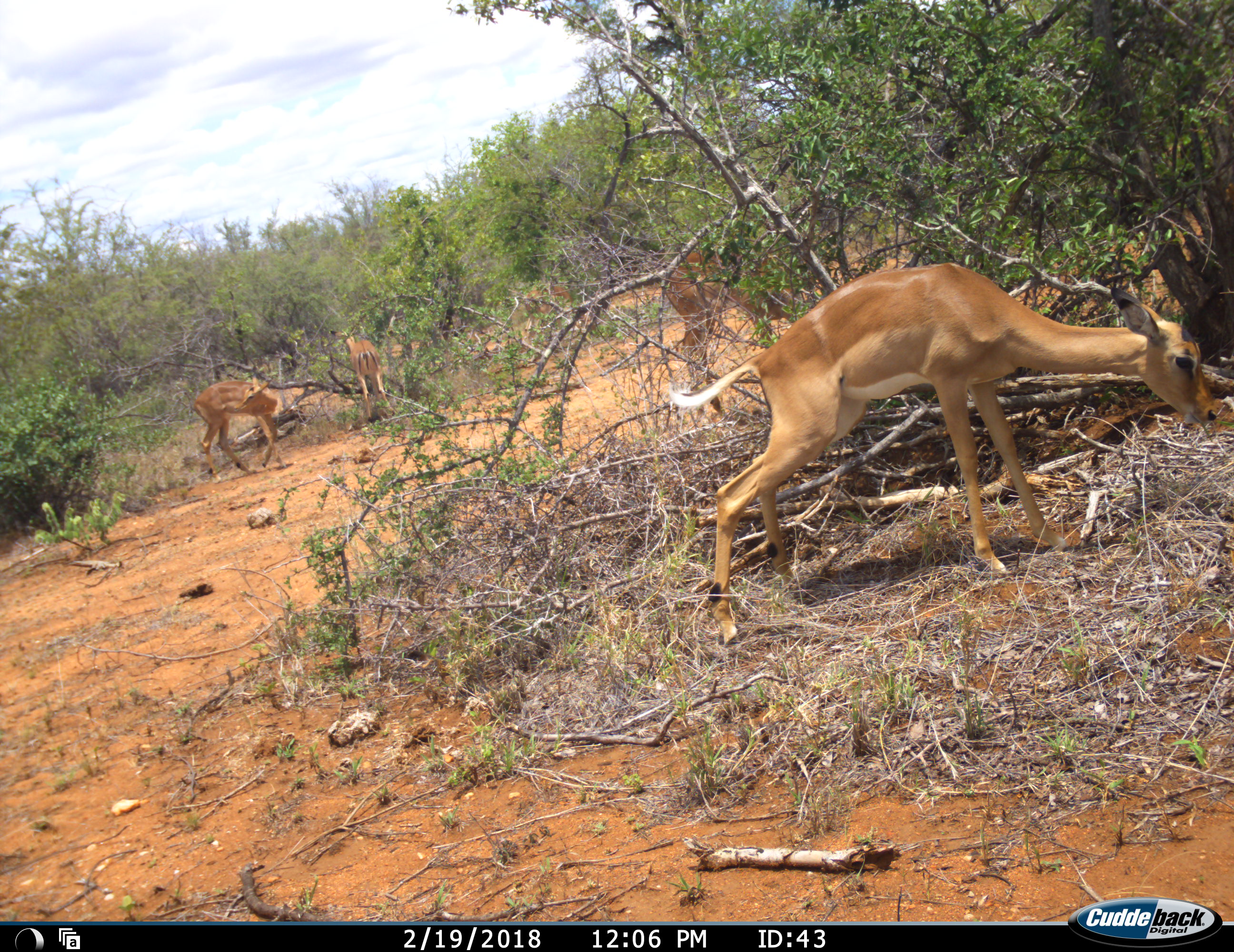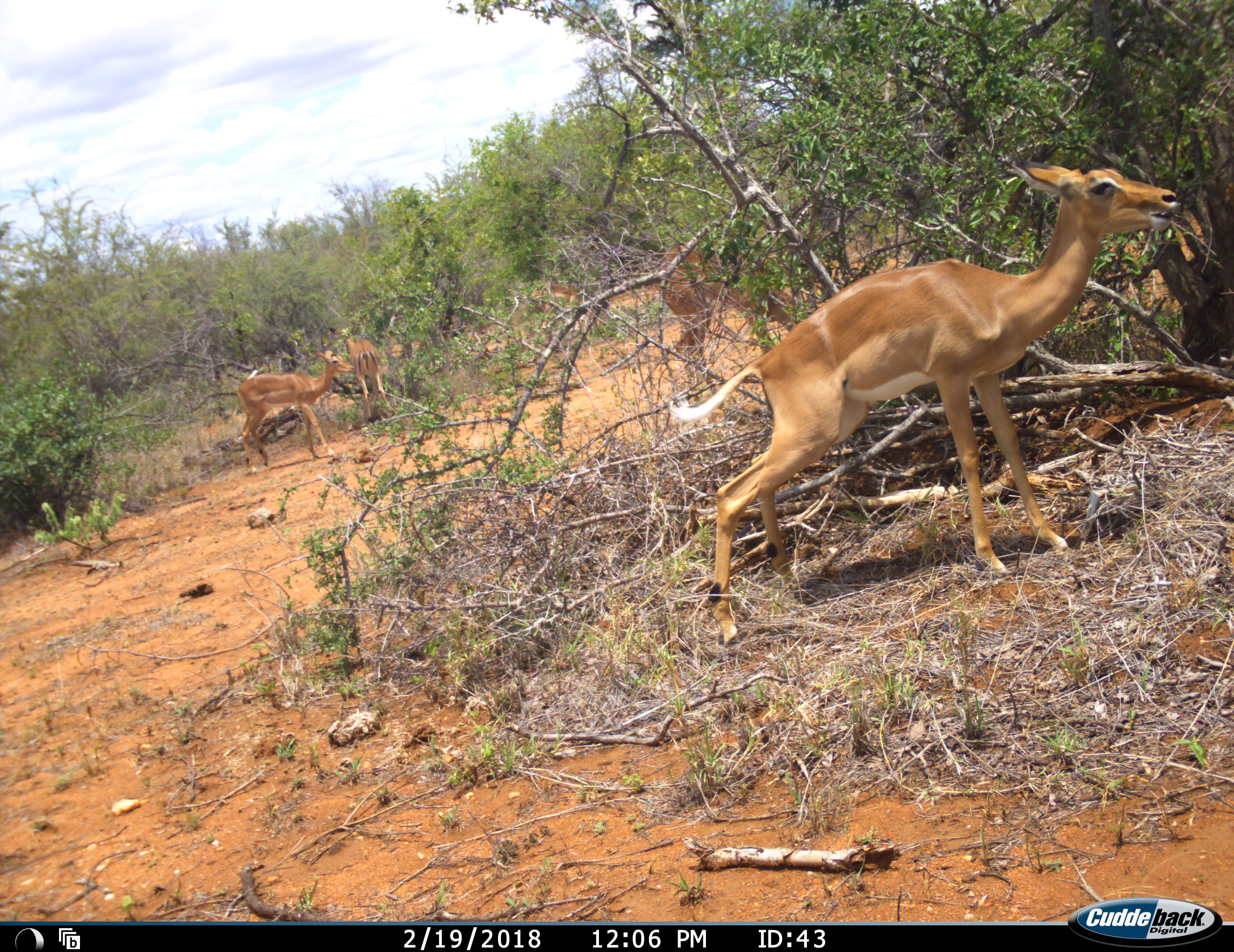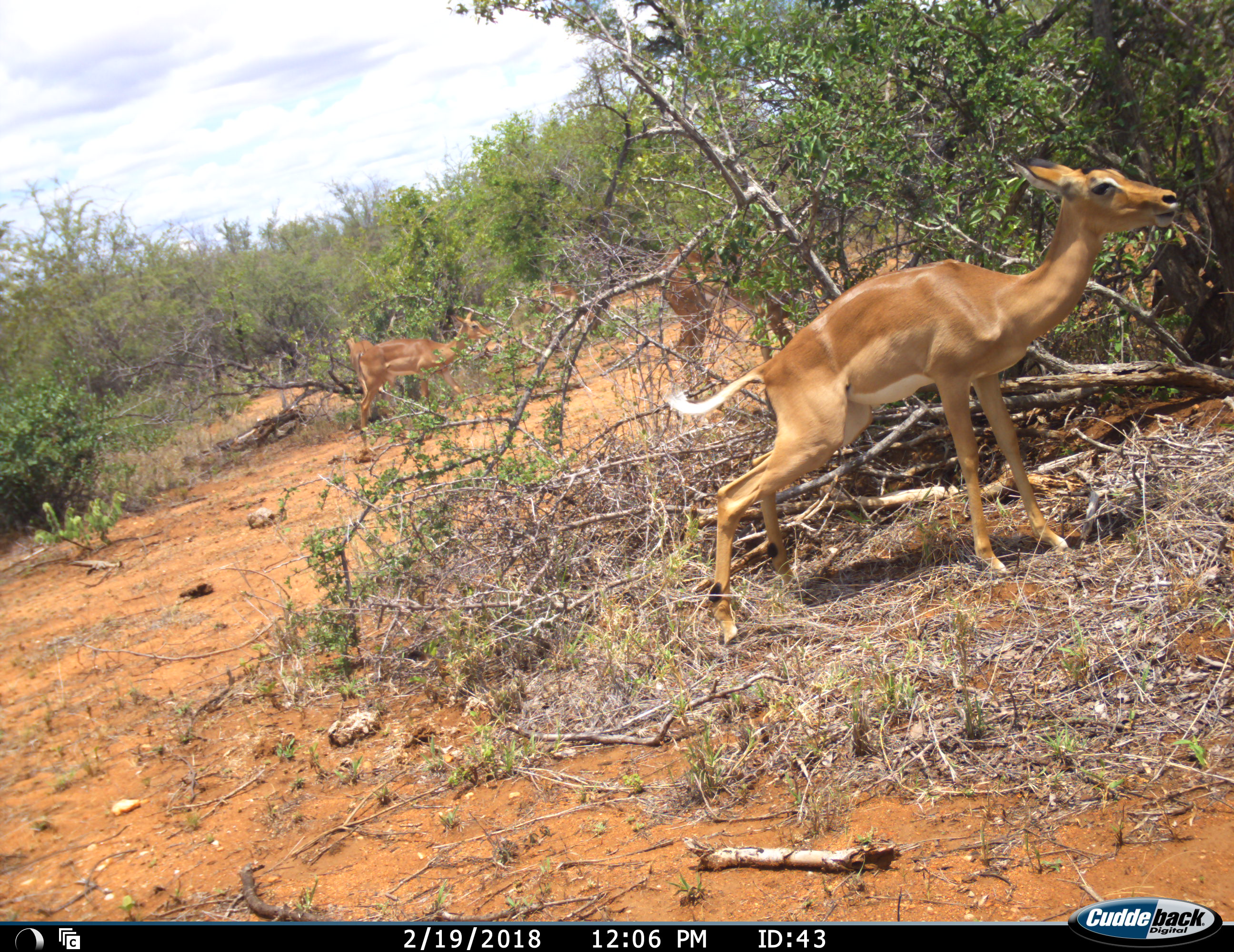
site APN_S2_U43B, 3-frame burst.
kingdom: Animalia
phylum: Chordata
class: Mammalia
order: Artiodactyla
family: Bovidae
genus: Aepyceros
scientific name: Aepyceros melampus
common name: impala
Impala (Aepyceros melampus), count 5. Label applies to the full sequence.